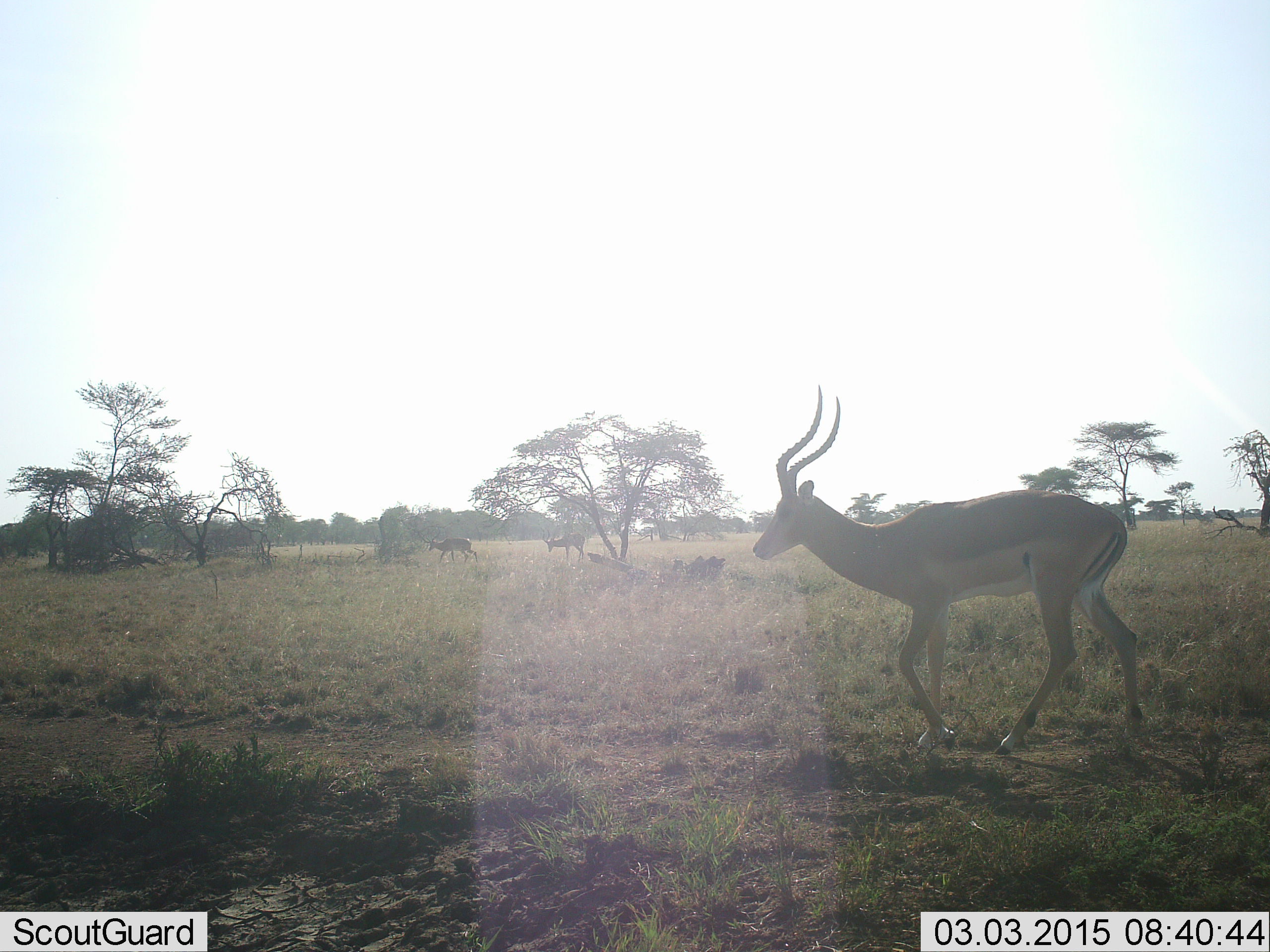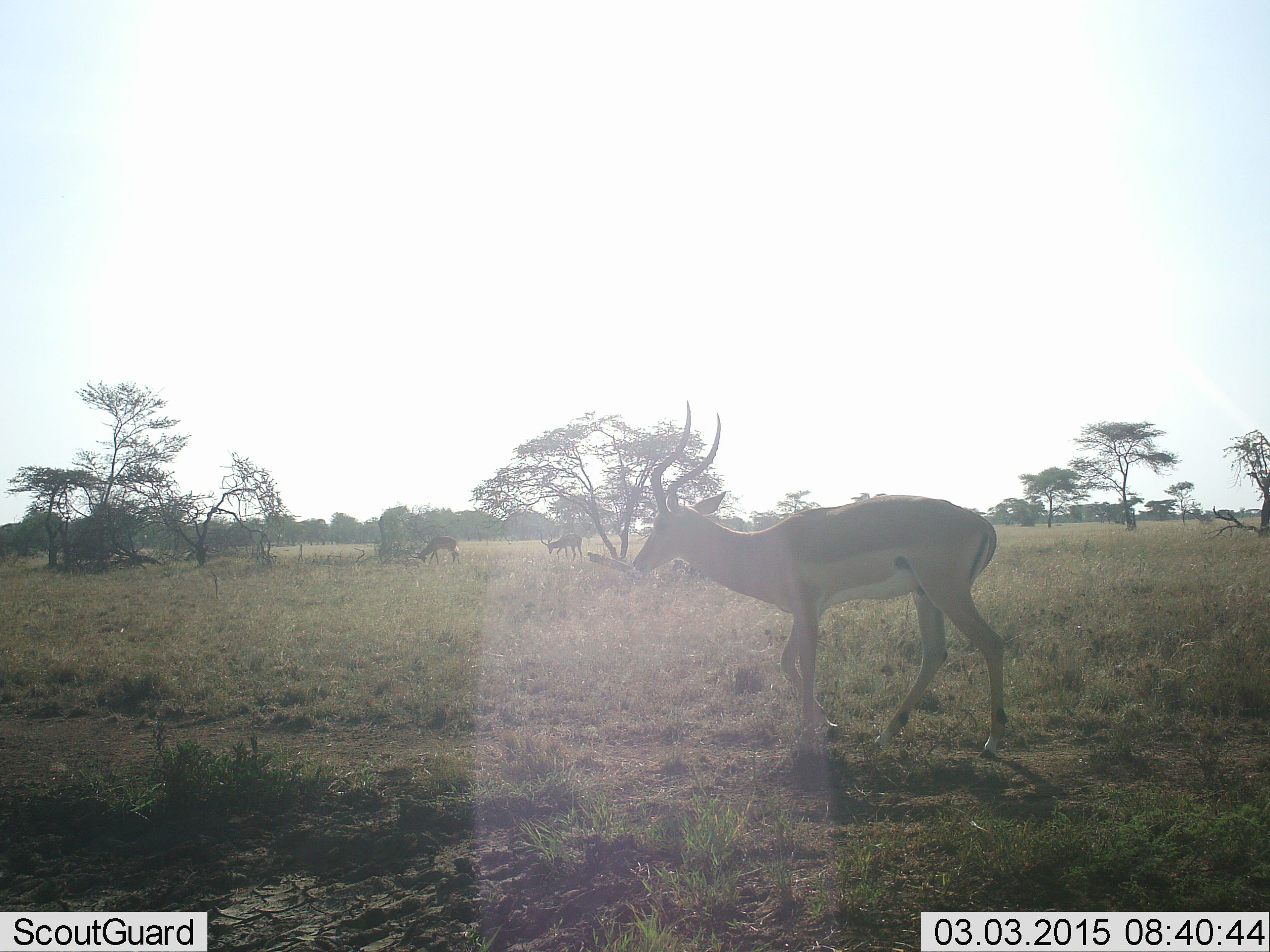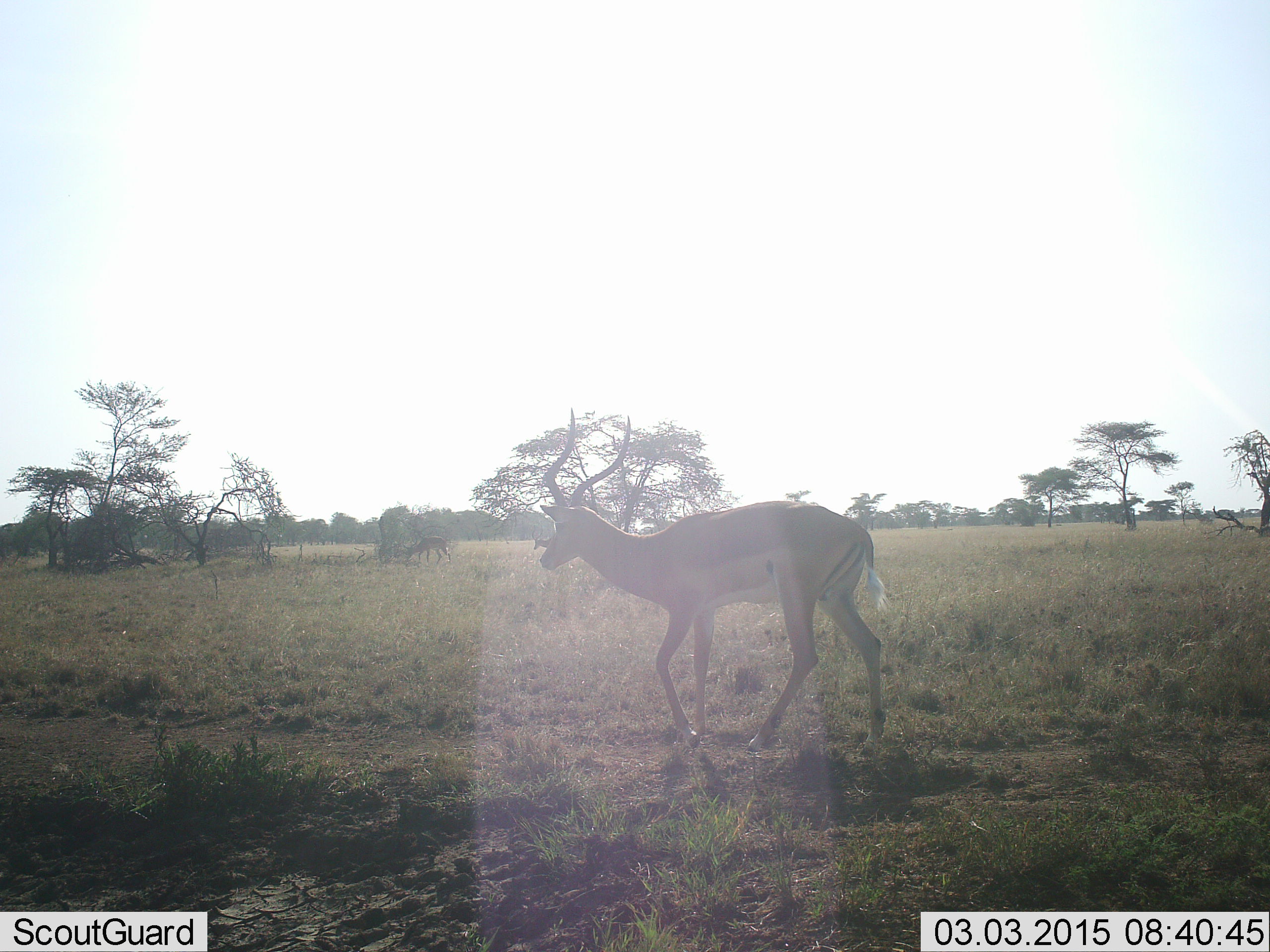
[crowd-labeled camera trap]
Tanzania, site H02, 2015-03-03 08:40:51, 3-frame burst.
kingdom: Animalia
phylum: Chordata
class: Mammalia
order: Artiodactyla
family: Bovidae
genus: Aepyceros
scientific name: Aepyceros melampus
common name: impala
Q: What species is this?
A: Impala (Aepyceros melampus).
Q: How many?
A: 3.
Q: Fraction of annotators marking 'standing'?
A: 30%.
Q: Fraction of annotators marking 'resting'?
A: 0%.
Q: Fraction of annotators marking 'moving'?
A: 70%.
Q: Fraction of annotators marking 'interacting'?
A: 0%.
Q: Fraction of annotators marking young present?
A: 0%.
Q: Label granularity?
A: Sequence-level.